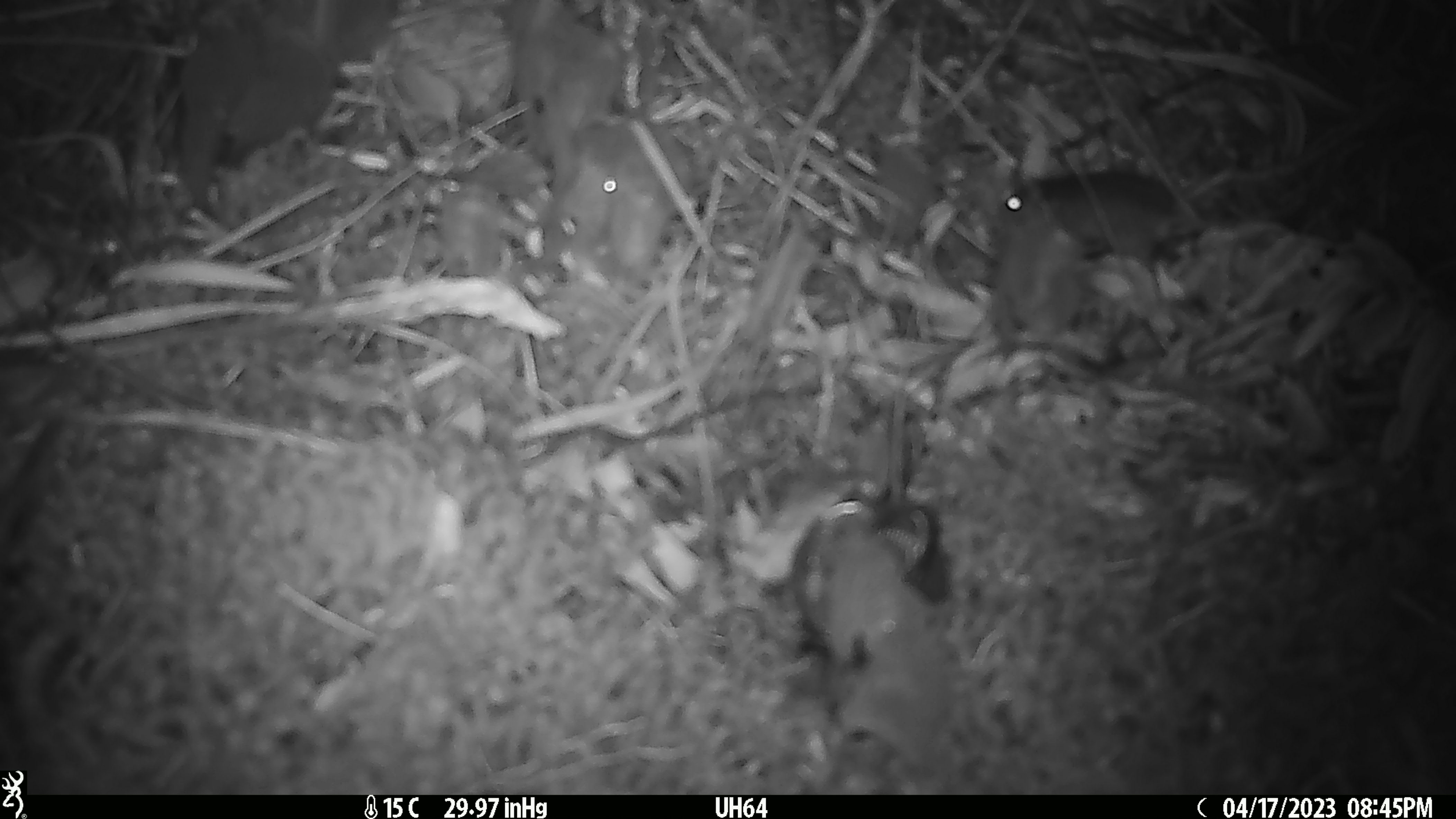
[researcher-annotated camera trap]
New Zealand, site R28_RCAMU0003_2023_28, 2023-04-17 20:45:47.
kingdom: Animalia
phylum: Chordata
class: Mammalia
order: Rodentia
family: Muridae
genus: Mus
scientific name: Mus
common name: mouse